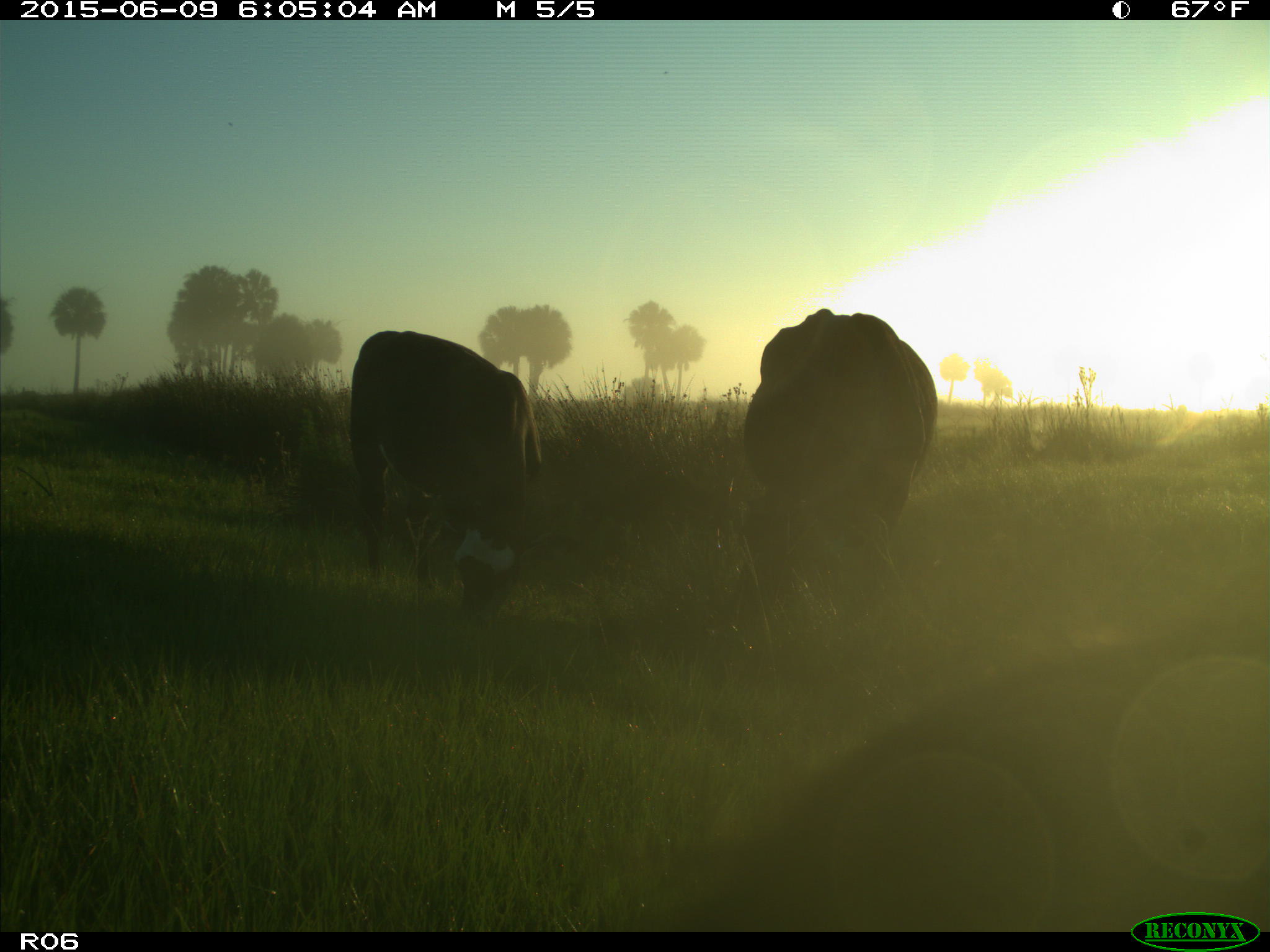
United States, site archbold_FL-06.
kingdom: Animalia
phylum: Chordata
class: Mammalia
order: Artiodactyla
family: Bovidae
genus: Bos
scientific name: Bos taurus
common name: domestic cow